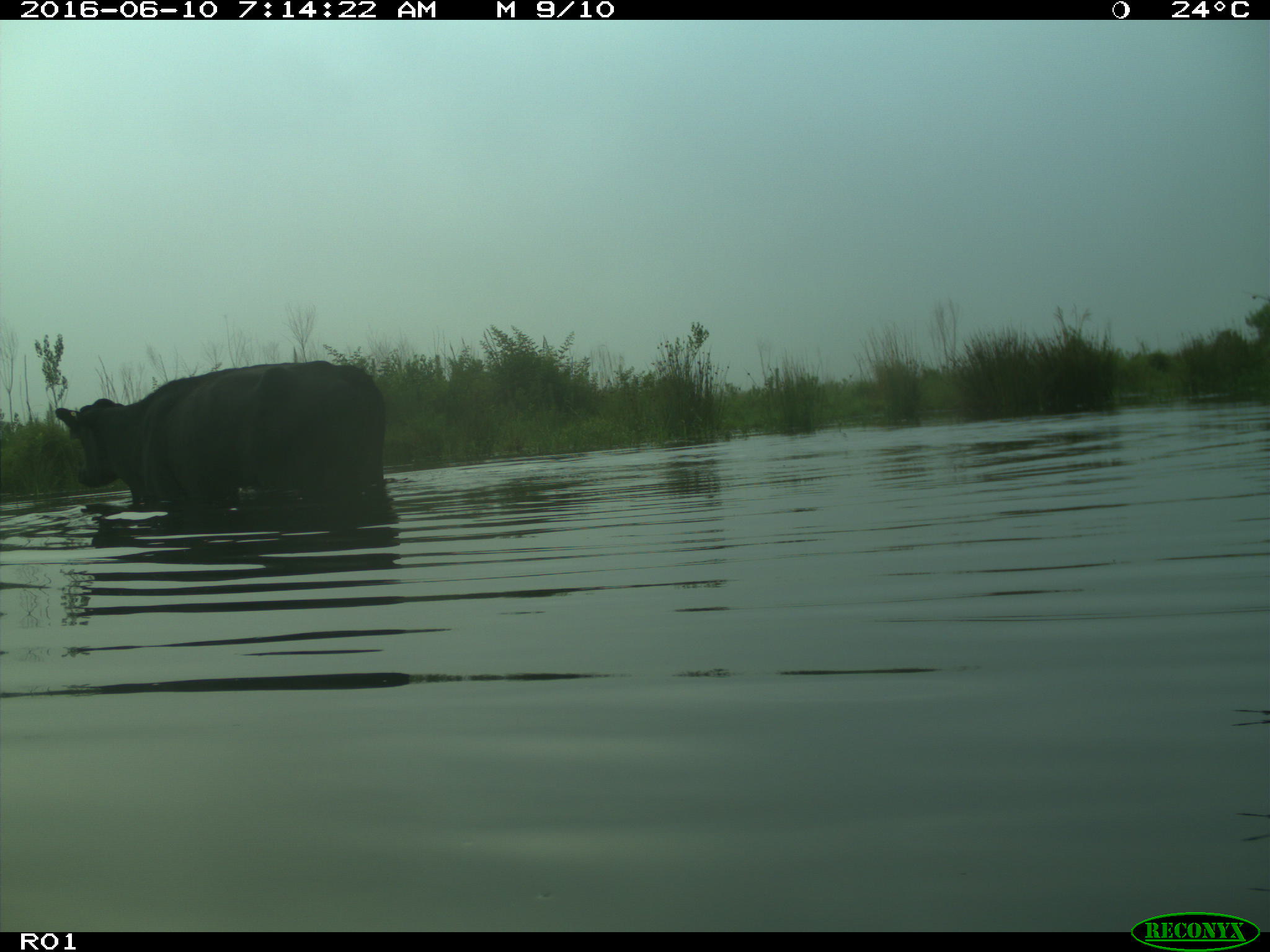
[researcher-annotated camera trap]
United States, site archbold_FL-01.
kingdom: Animalia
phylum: Chordata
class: Mammalia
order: Artiodactyla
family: Bovidae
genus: Bos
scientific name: Bos taurus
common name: domestic cow